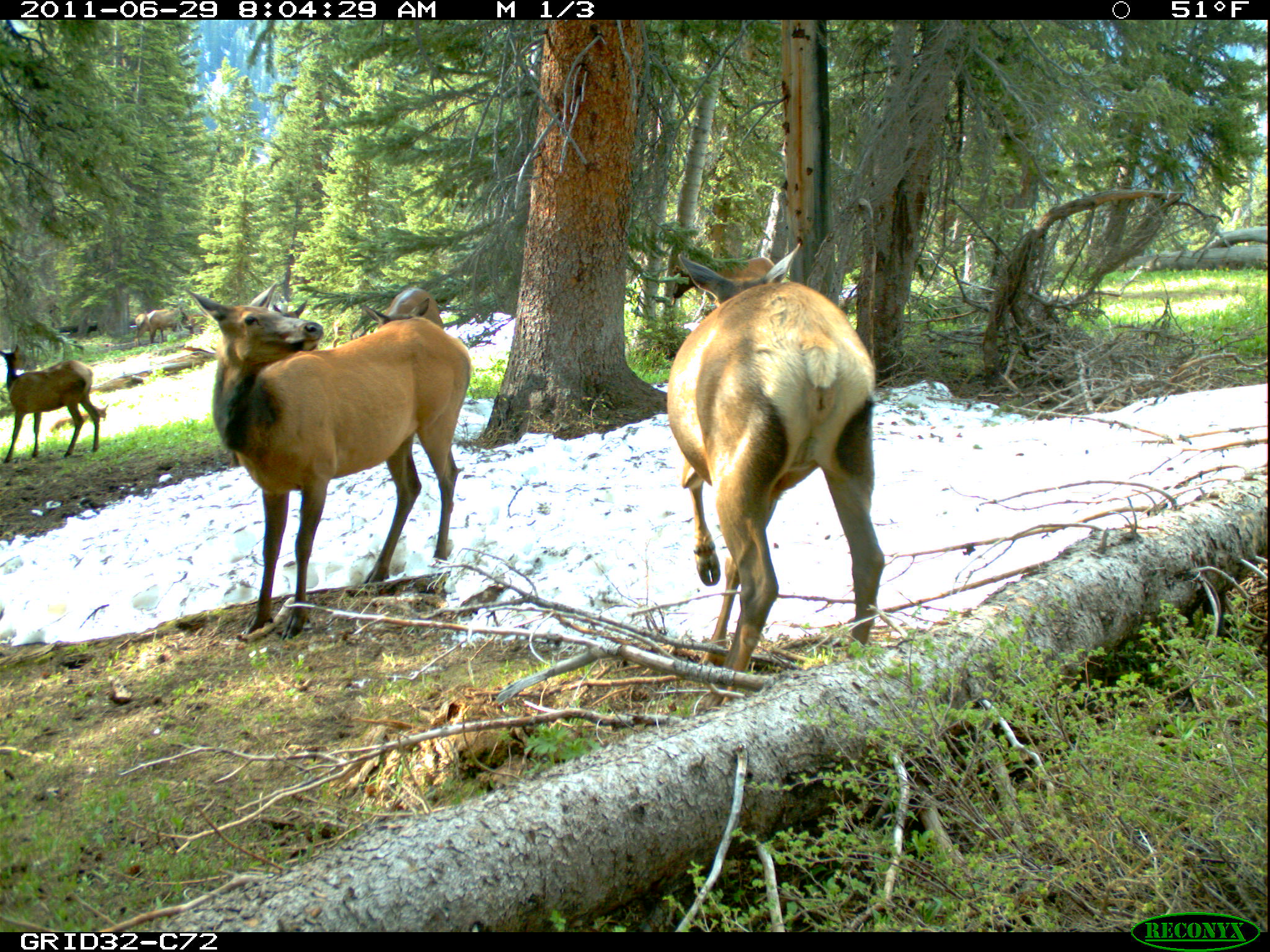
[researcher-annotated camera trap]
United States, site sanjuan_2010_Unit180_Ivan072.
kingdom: Animalia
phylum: Chordata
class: Mammalia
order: Artiodactyla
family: Cervidae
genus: Cervus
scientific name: Cervus elaphus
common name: red deer